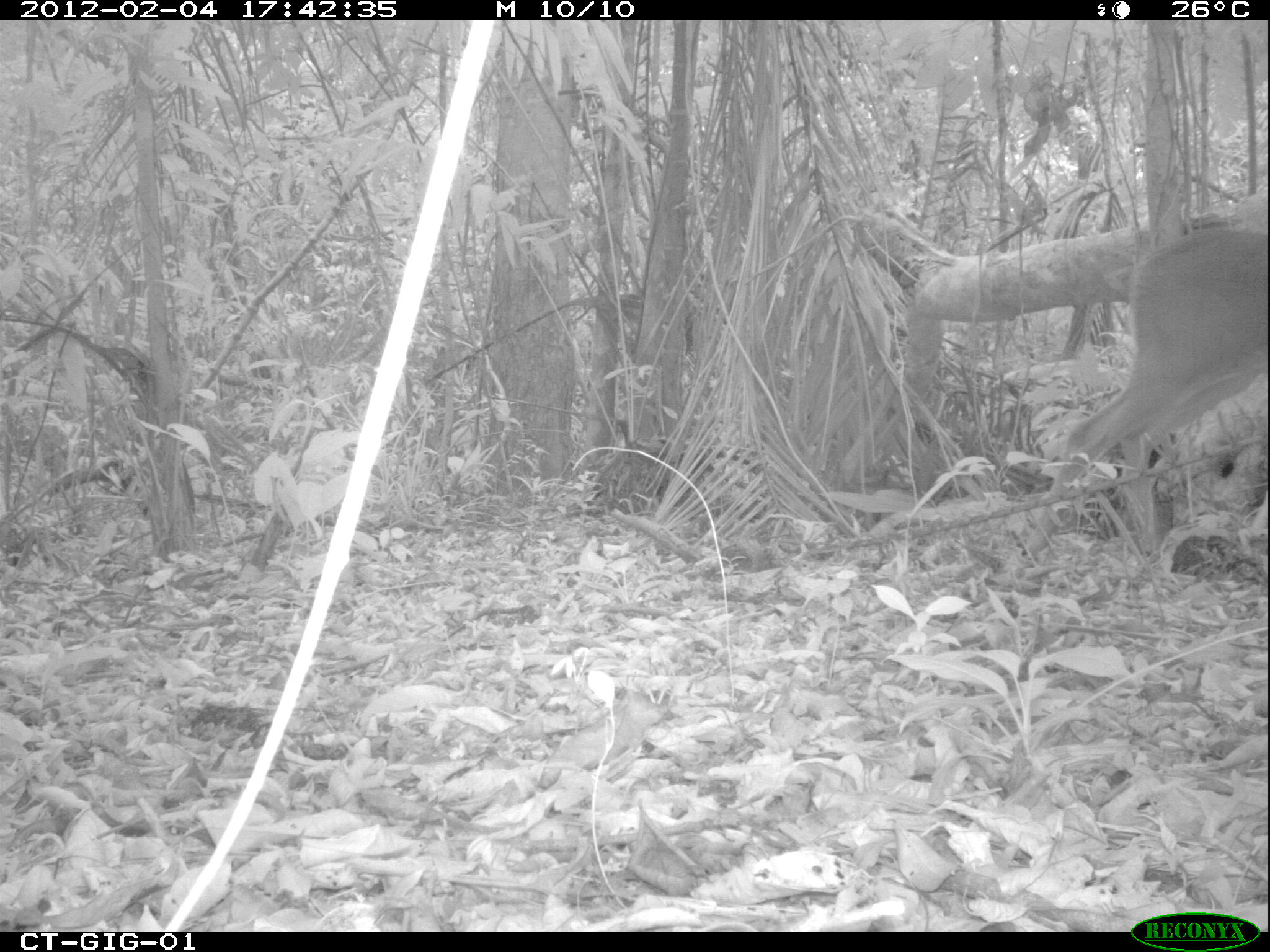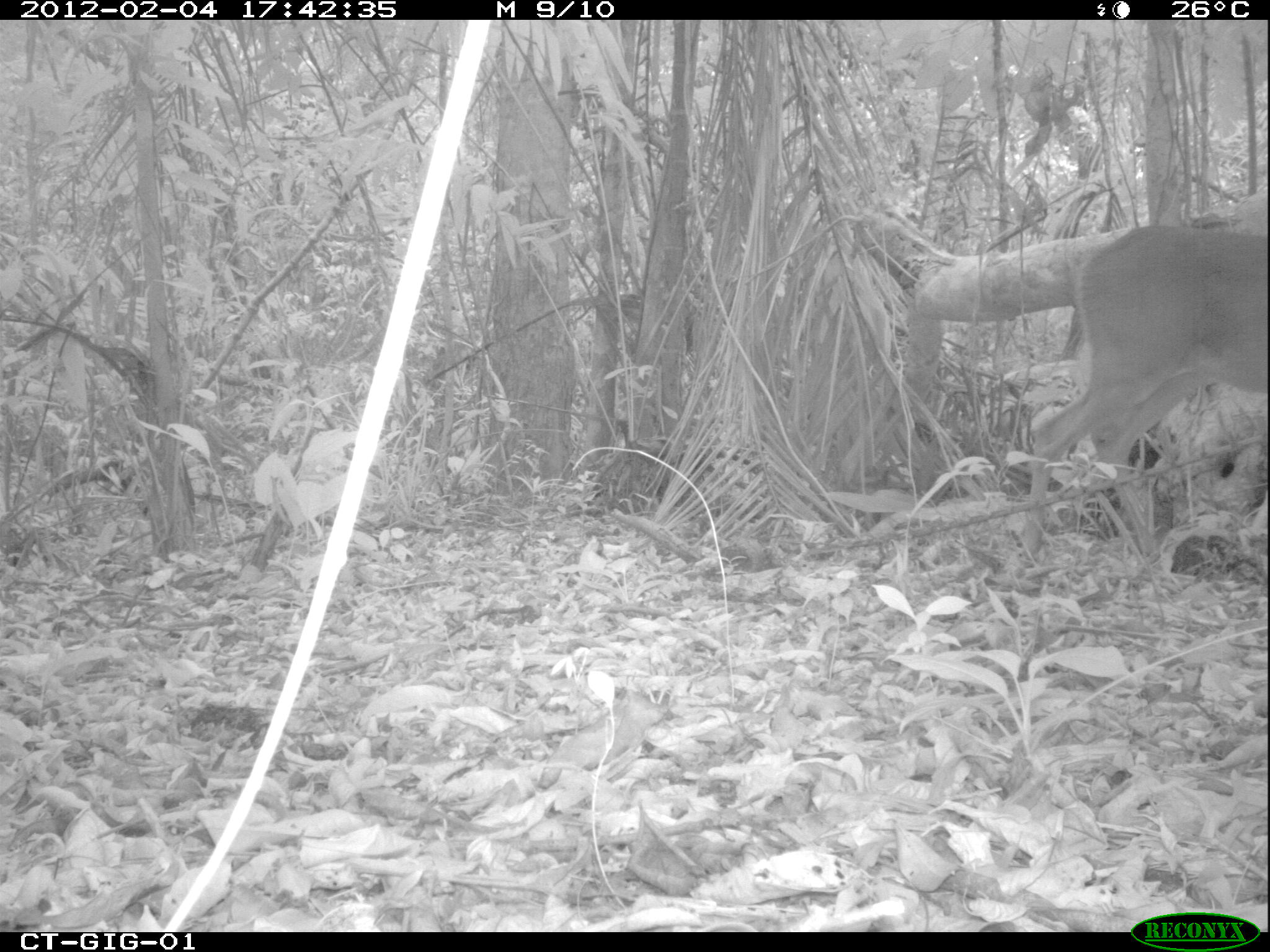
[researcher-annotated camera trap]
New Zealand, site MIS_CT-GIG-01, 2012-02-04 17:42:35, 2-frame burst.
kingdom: Animalia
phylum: Chordata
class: Mammalia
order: Artiodactyla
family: Cervidae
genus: Odocoileus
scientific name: Odocoileus virginianus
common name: white-tailed deer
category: white tailed deer